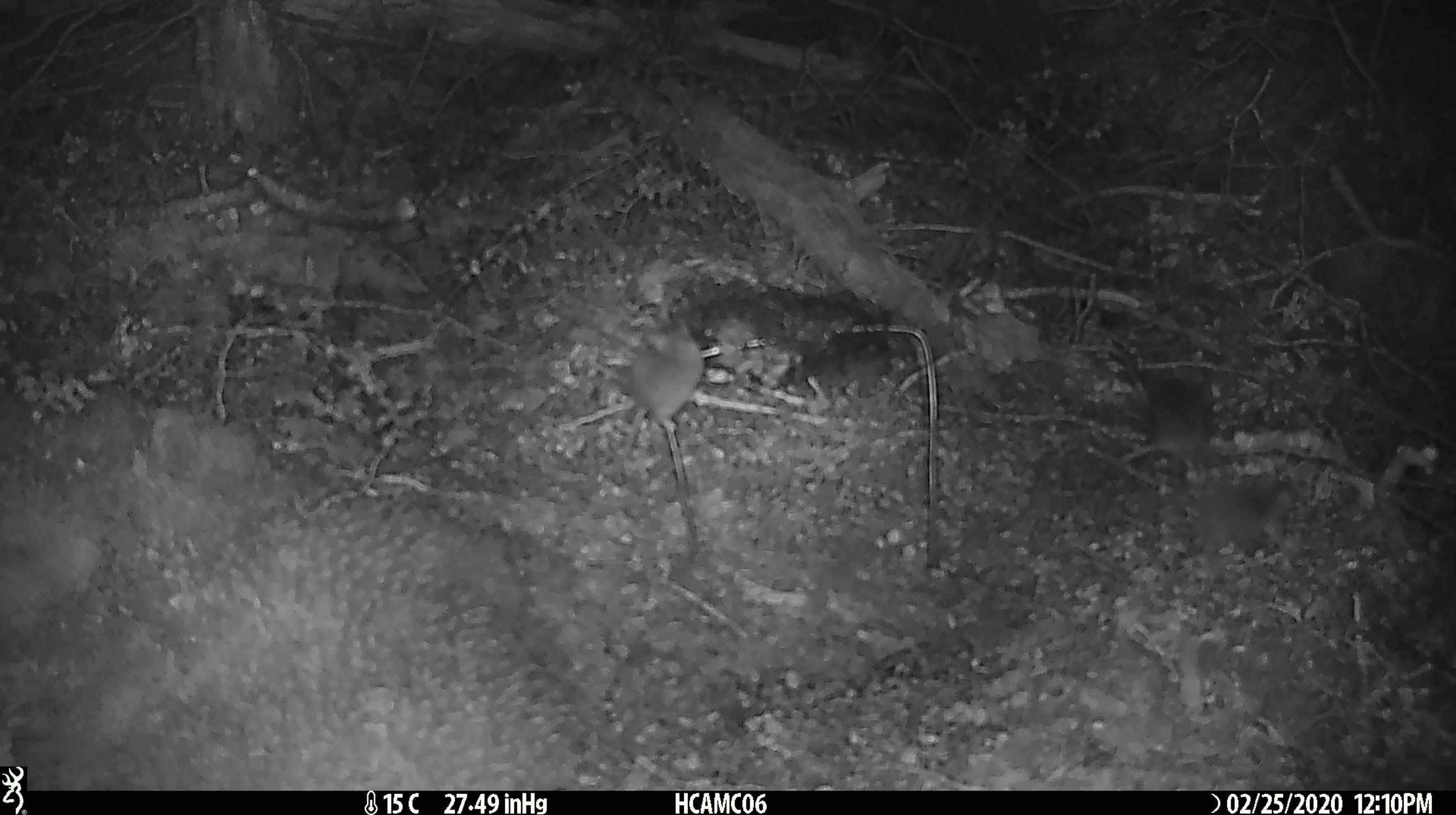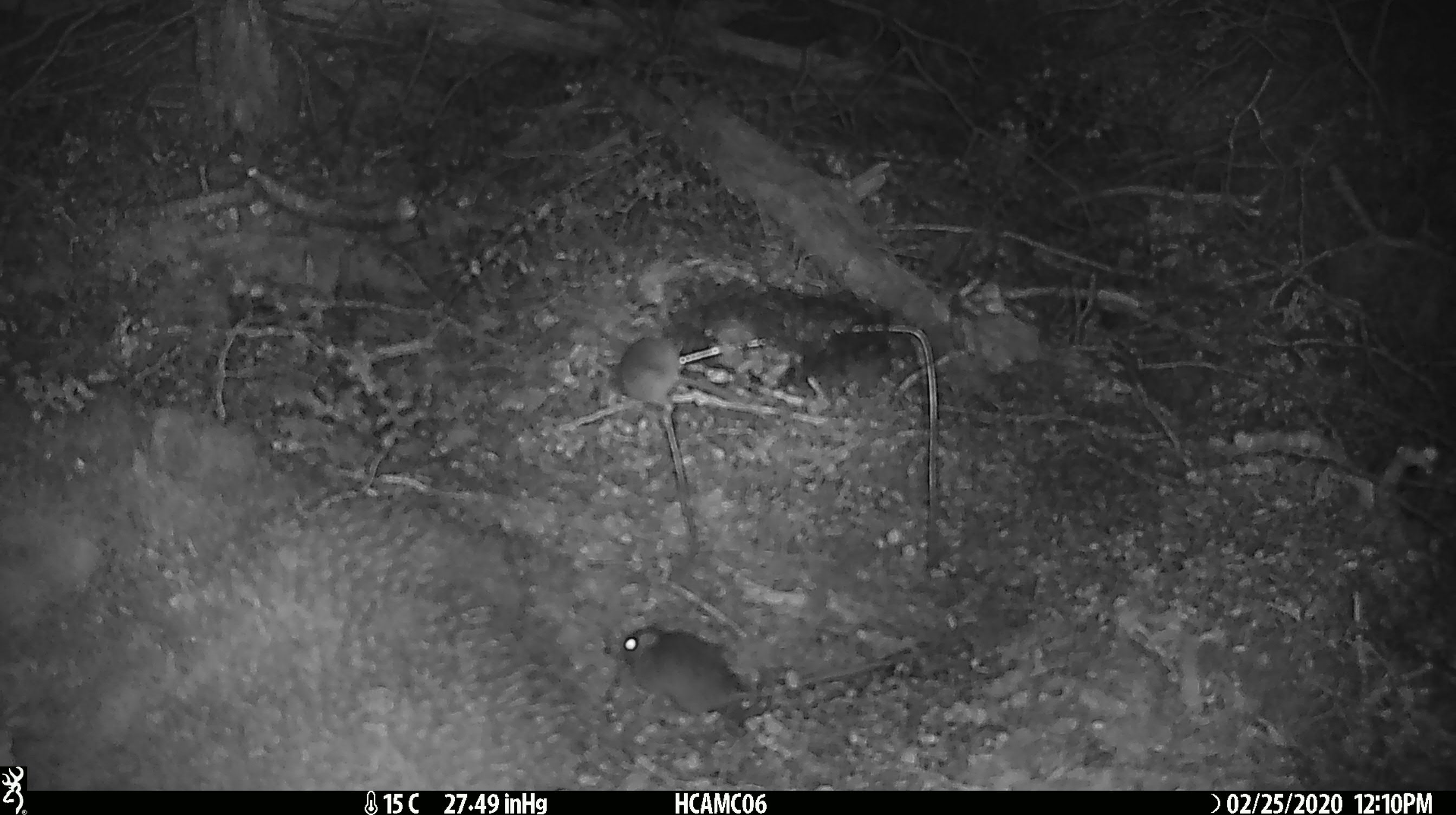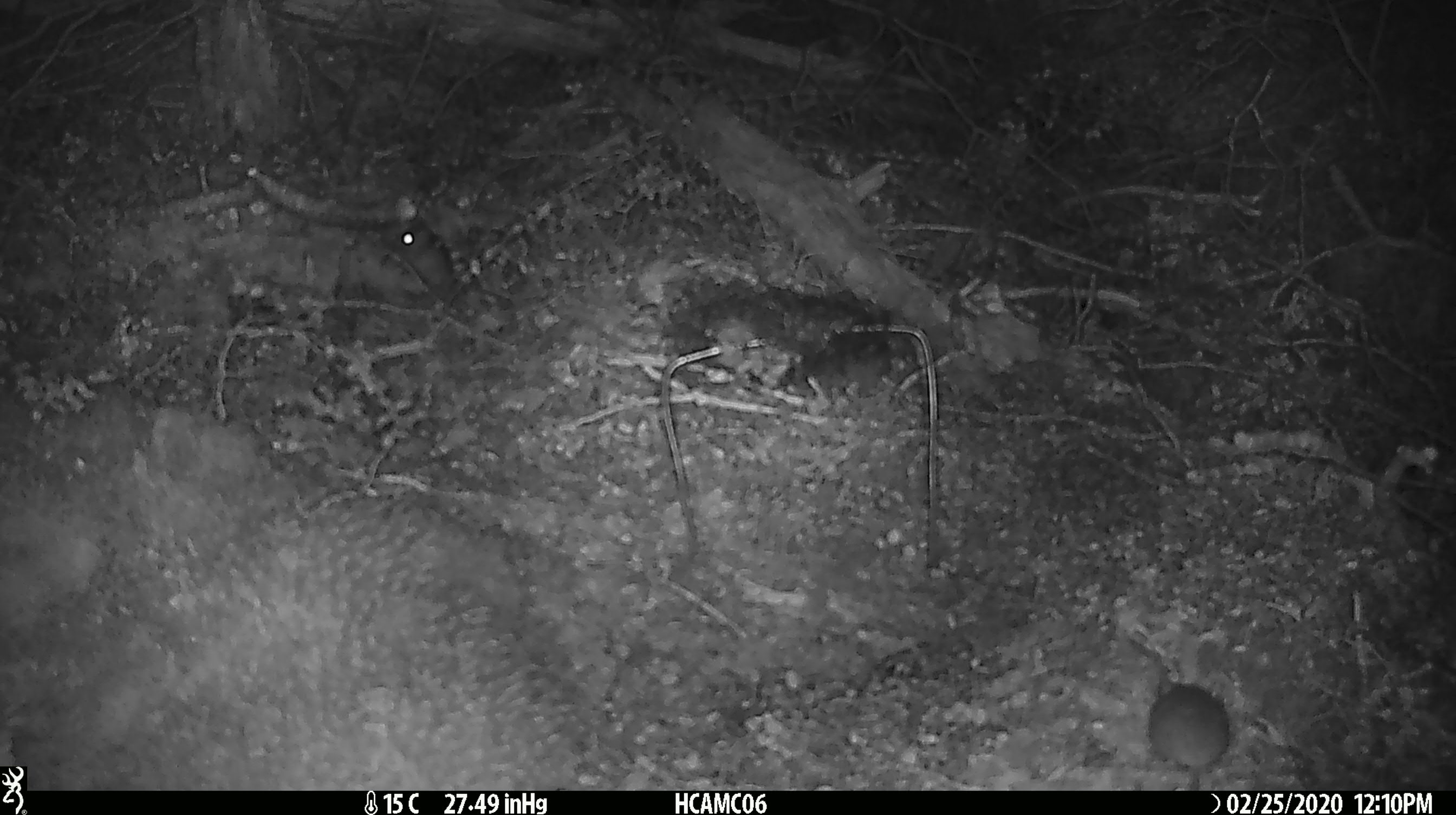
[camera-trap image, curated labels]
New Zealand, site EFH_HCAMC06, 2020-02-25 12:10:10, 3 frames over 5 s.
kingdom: Animalia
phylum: Chordata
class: Mammalia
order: Rodentia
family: Muridae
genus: Mus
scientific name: Mus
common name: mouse